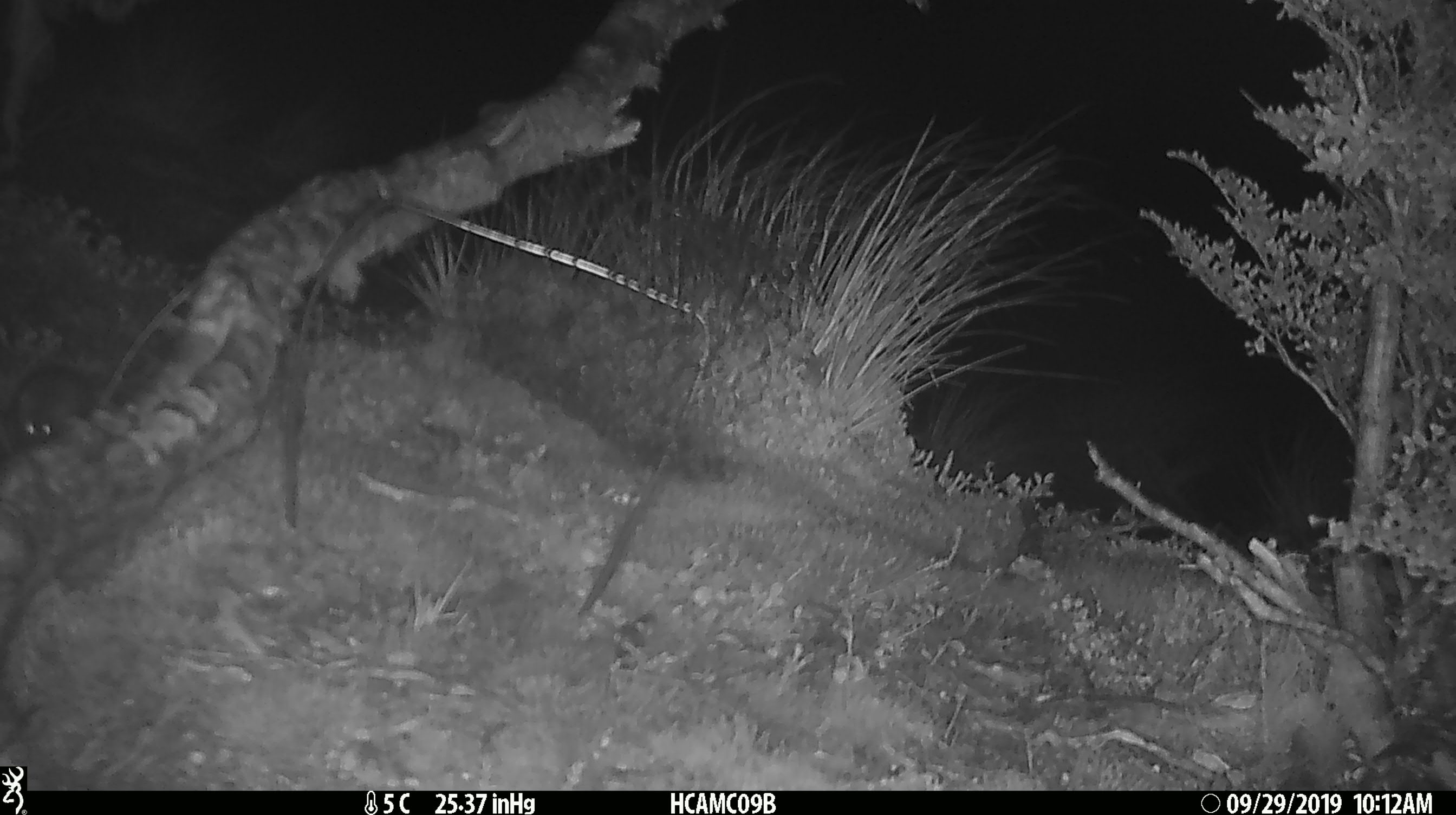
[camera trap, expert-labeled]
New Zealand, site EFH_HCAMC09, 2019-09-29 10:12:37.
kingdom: Animalia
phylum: Chordata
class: Mammalia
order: Rodentia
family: Muridae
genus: Mus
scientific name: Mus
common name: mouse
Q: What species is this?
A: Mouse (Mus).